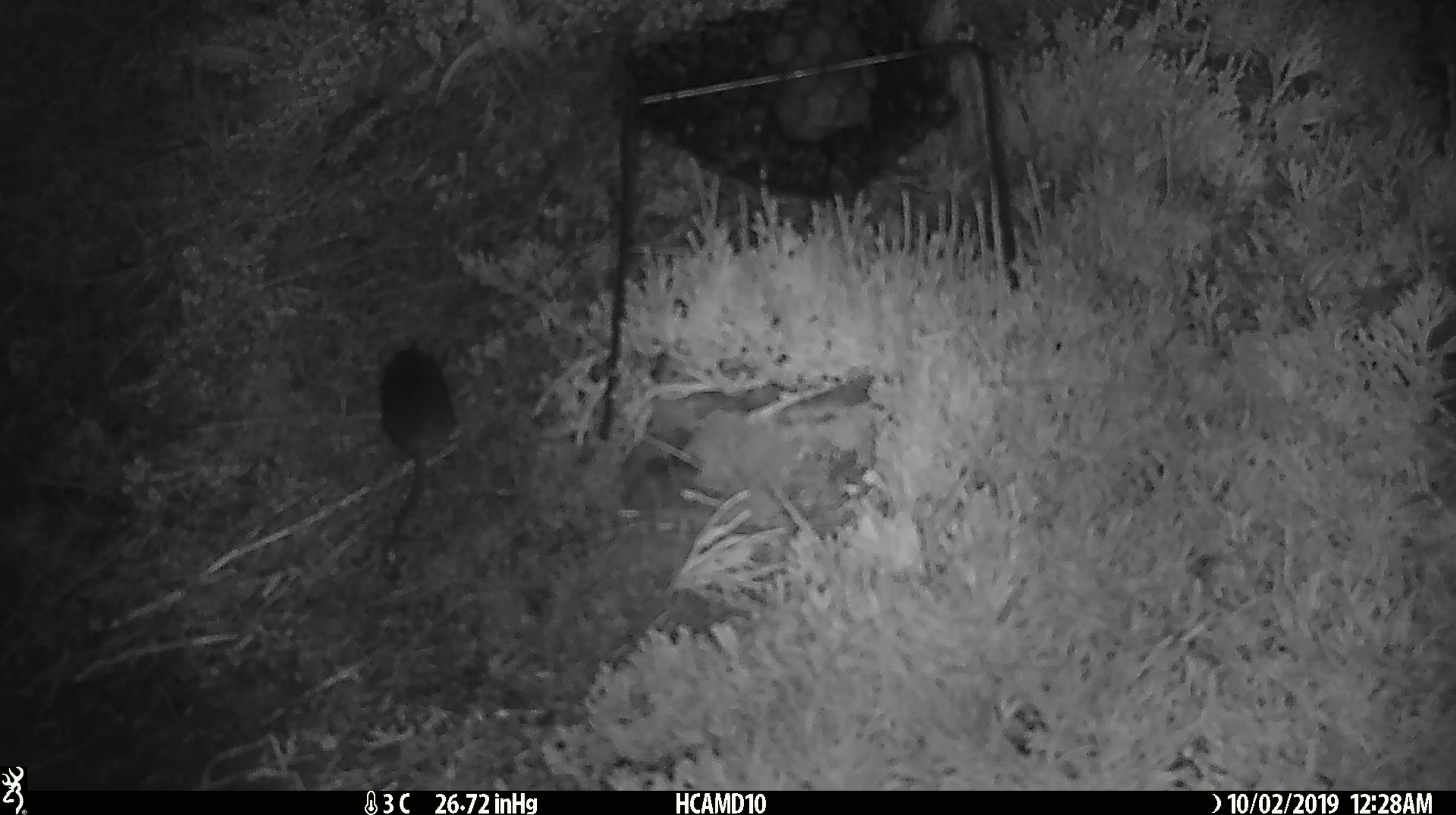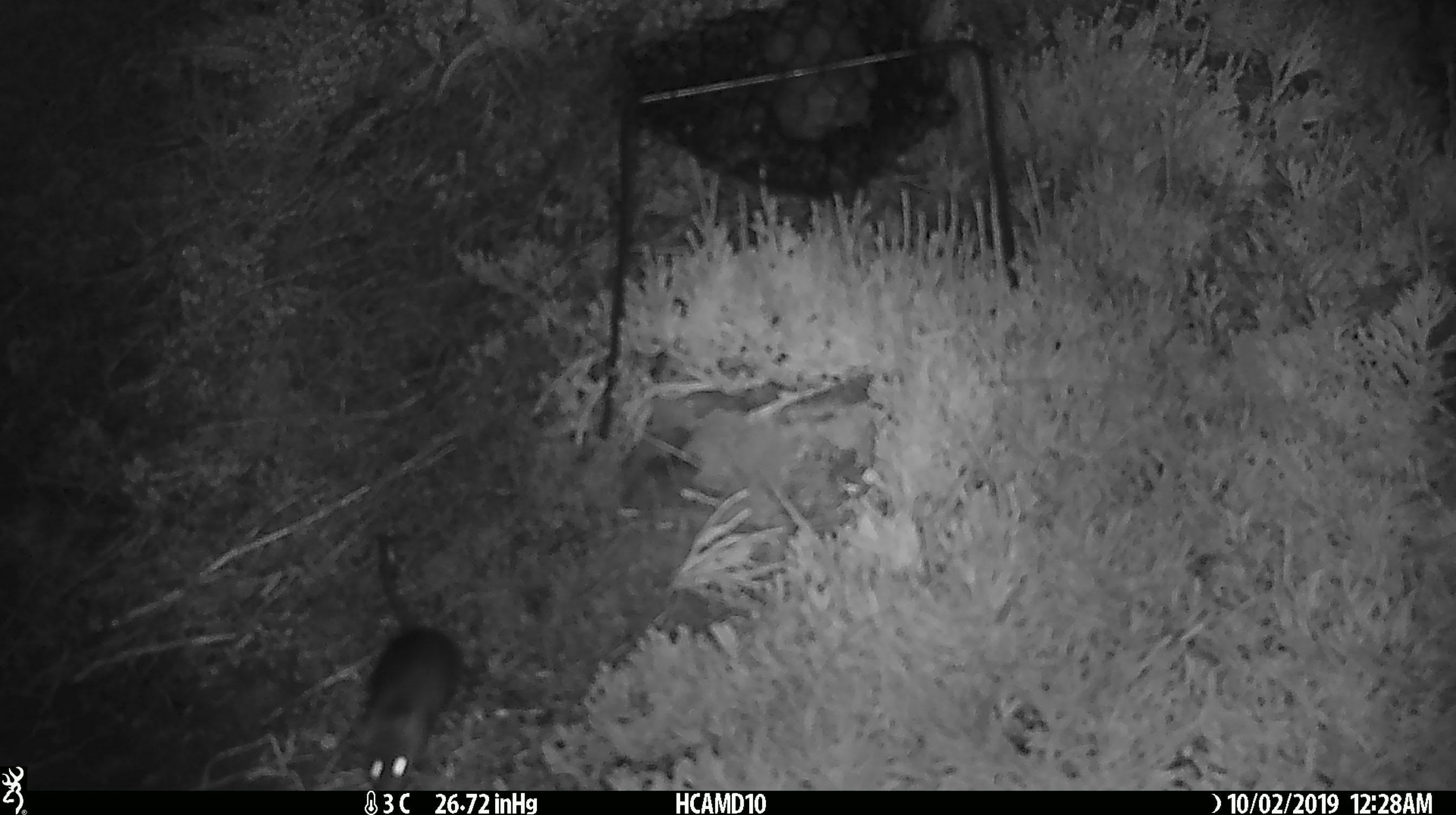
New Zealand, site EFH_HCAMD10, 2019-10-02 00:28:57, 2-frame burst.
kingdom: Animalia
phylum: Chordata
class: Mammalia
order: Rodentia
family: Muridae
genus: Mus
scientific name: Mus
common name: mouse